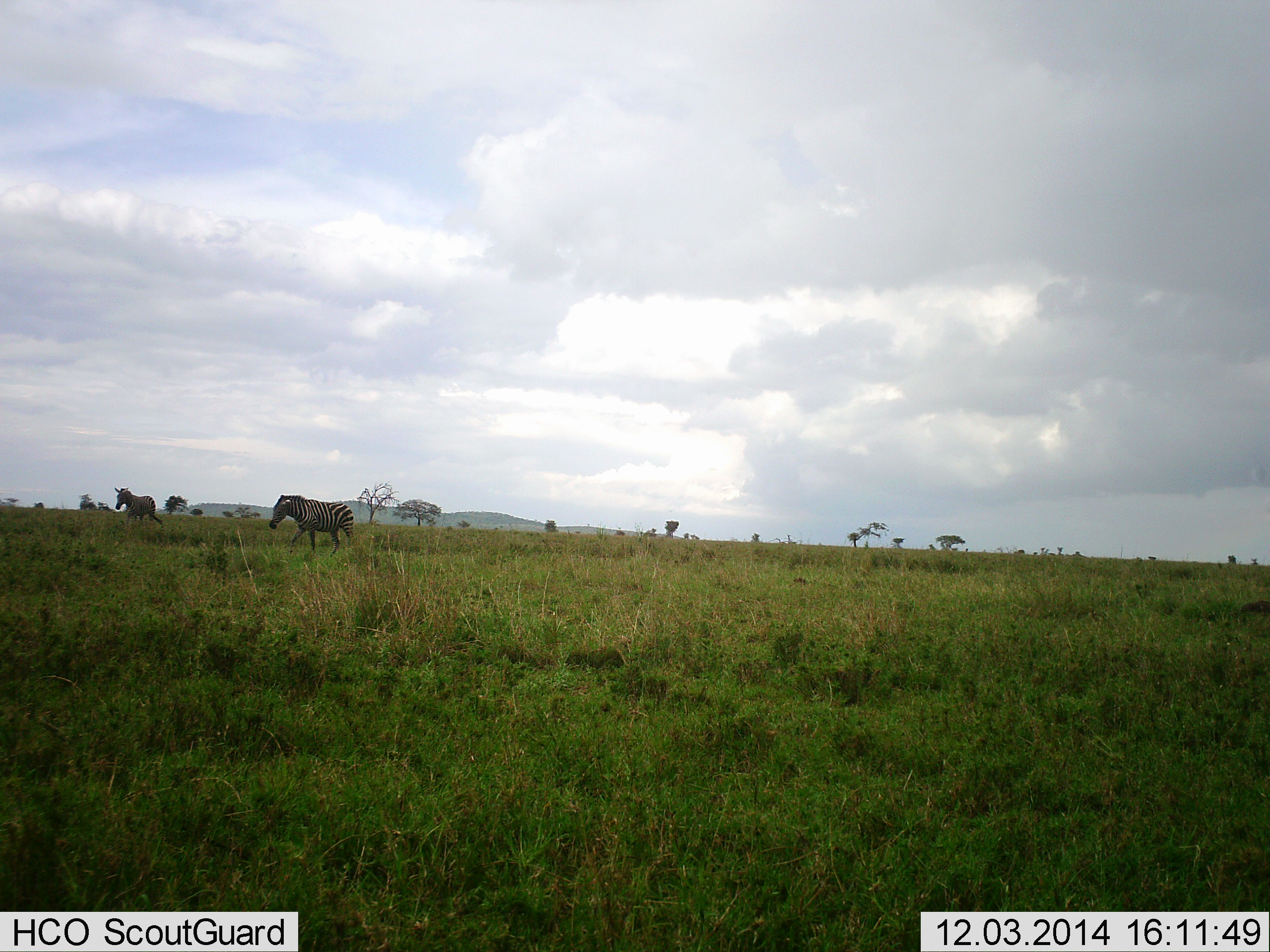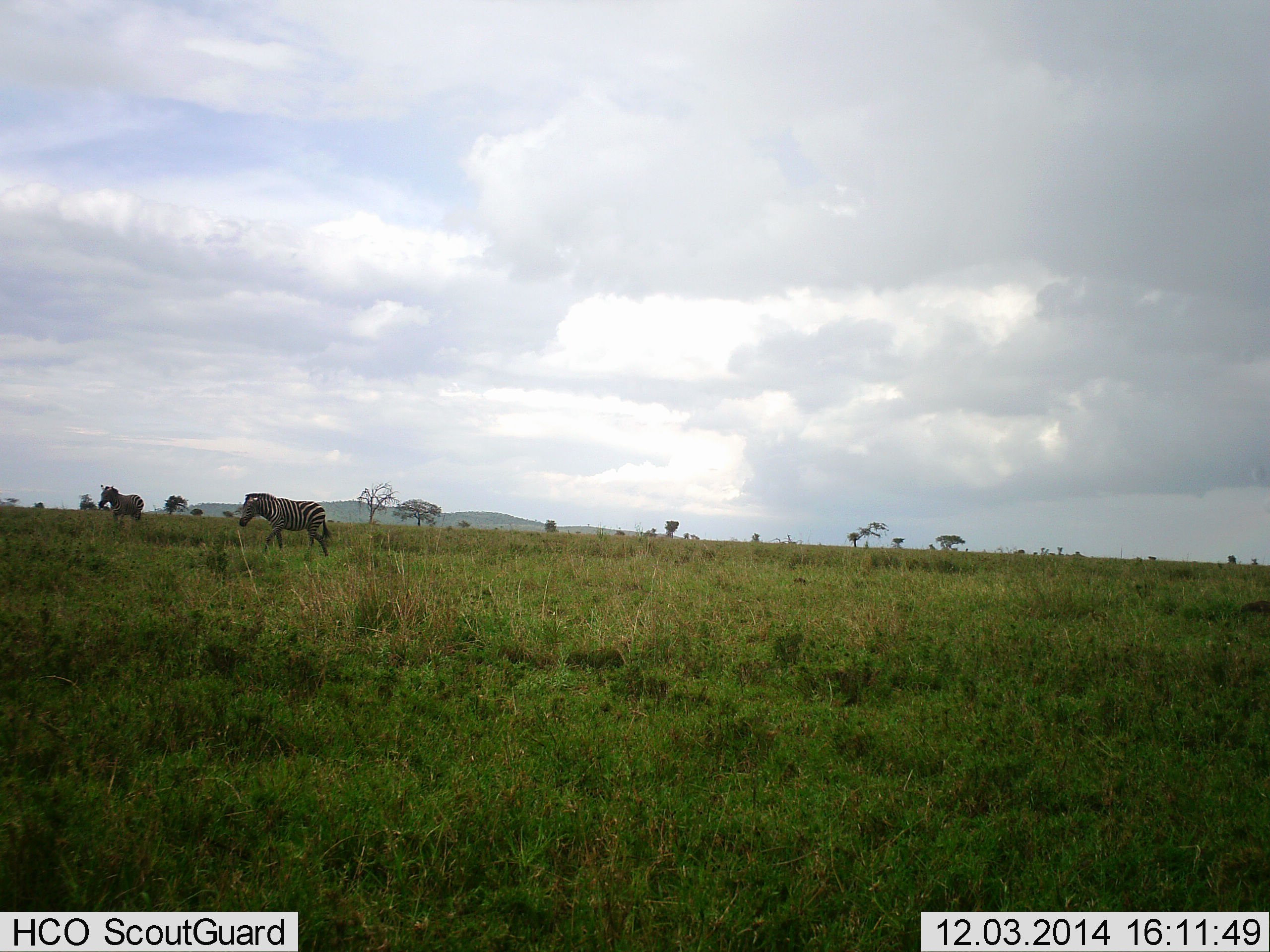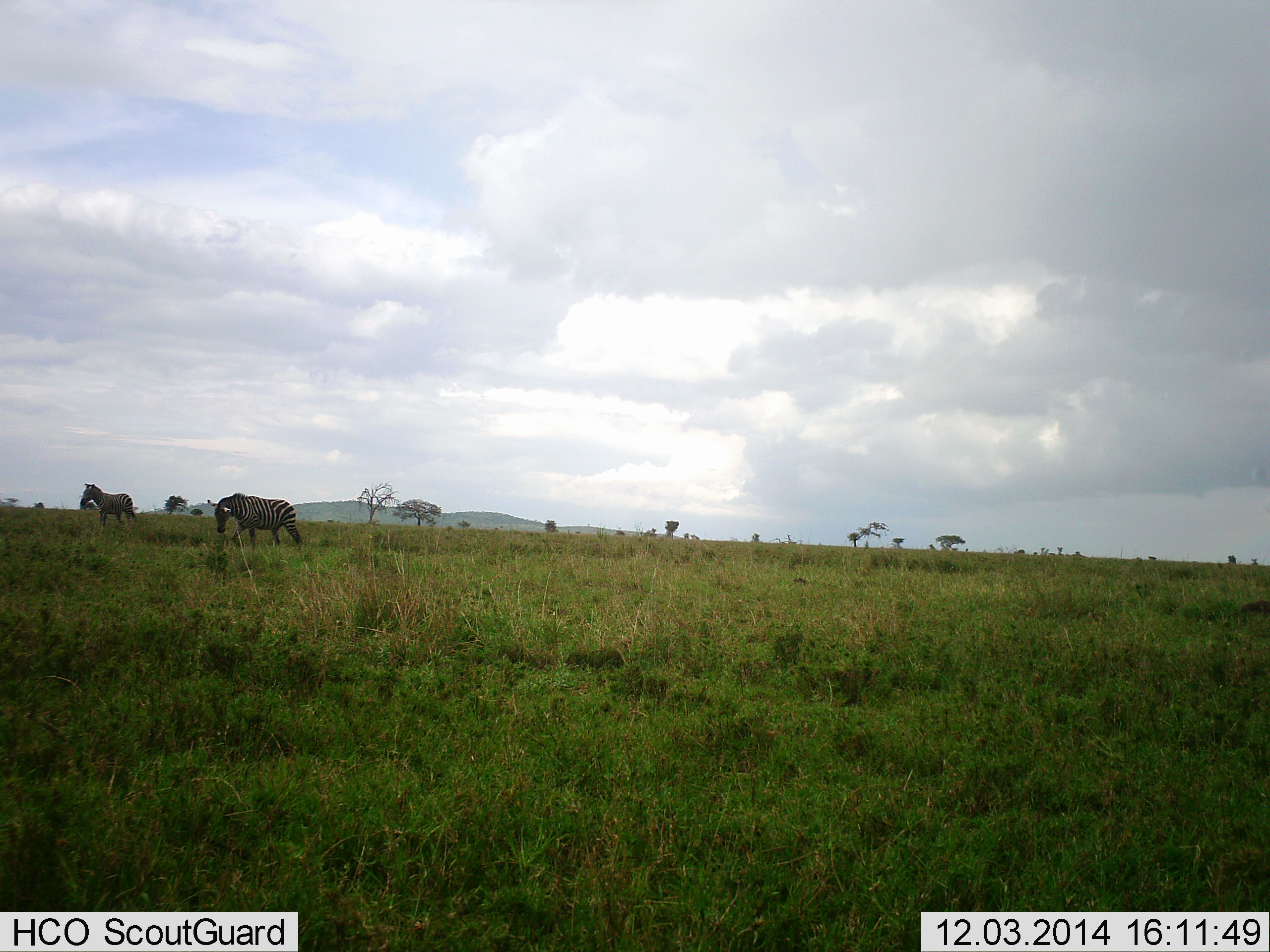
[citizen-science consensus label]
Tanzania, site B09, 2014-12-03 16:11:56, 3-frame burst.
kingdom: Animalia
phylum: Chordata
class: Mammalia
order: Perissodactyla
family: Equidae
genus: Equus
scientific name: Equus quagga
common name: plains zebra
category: zebra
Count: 2.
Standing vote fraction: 10%.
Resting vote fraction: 0%.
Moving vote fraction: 90%.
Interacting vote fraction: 0%.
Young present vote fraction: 0%.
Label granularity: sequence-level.